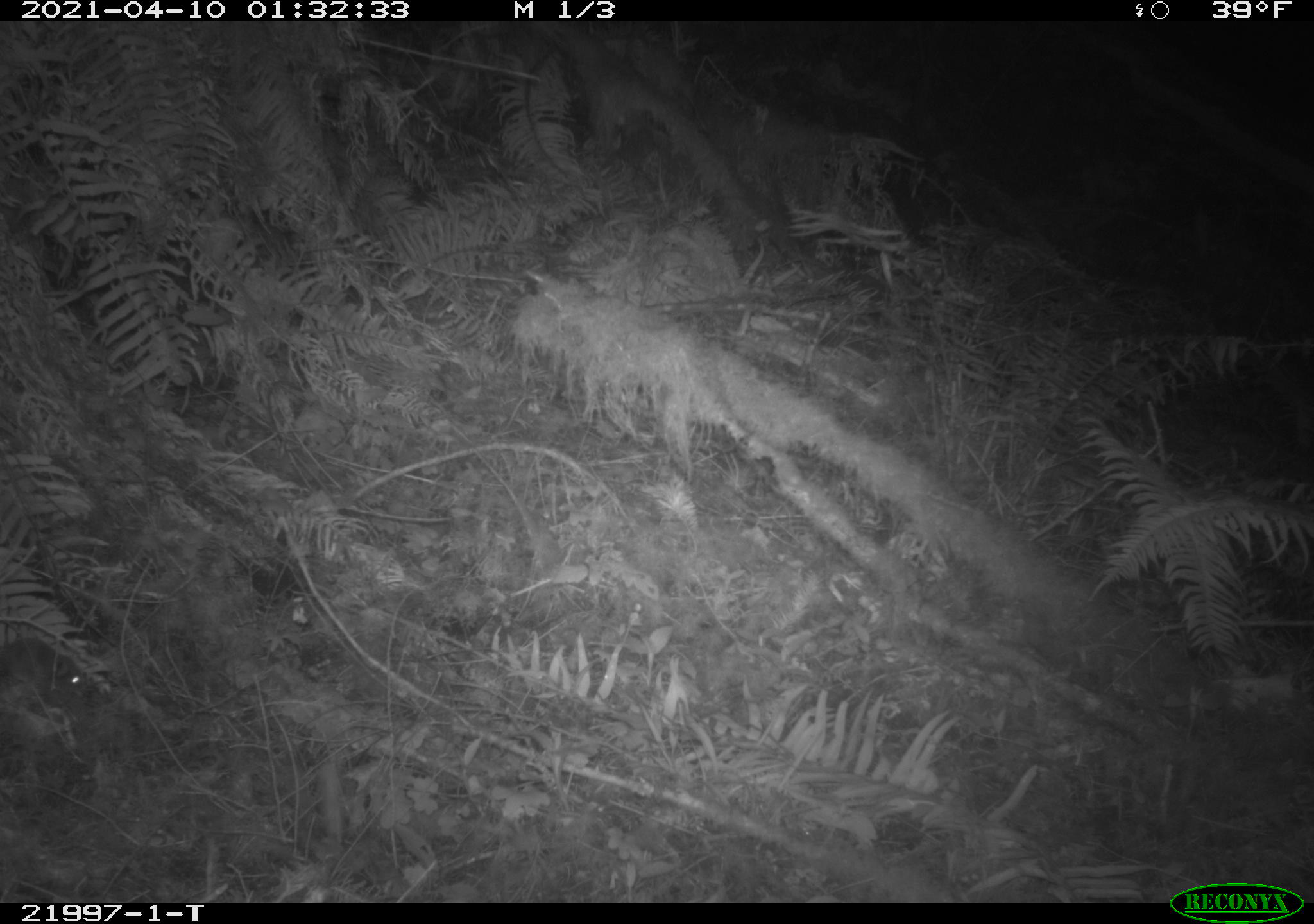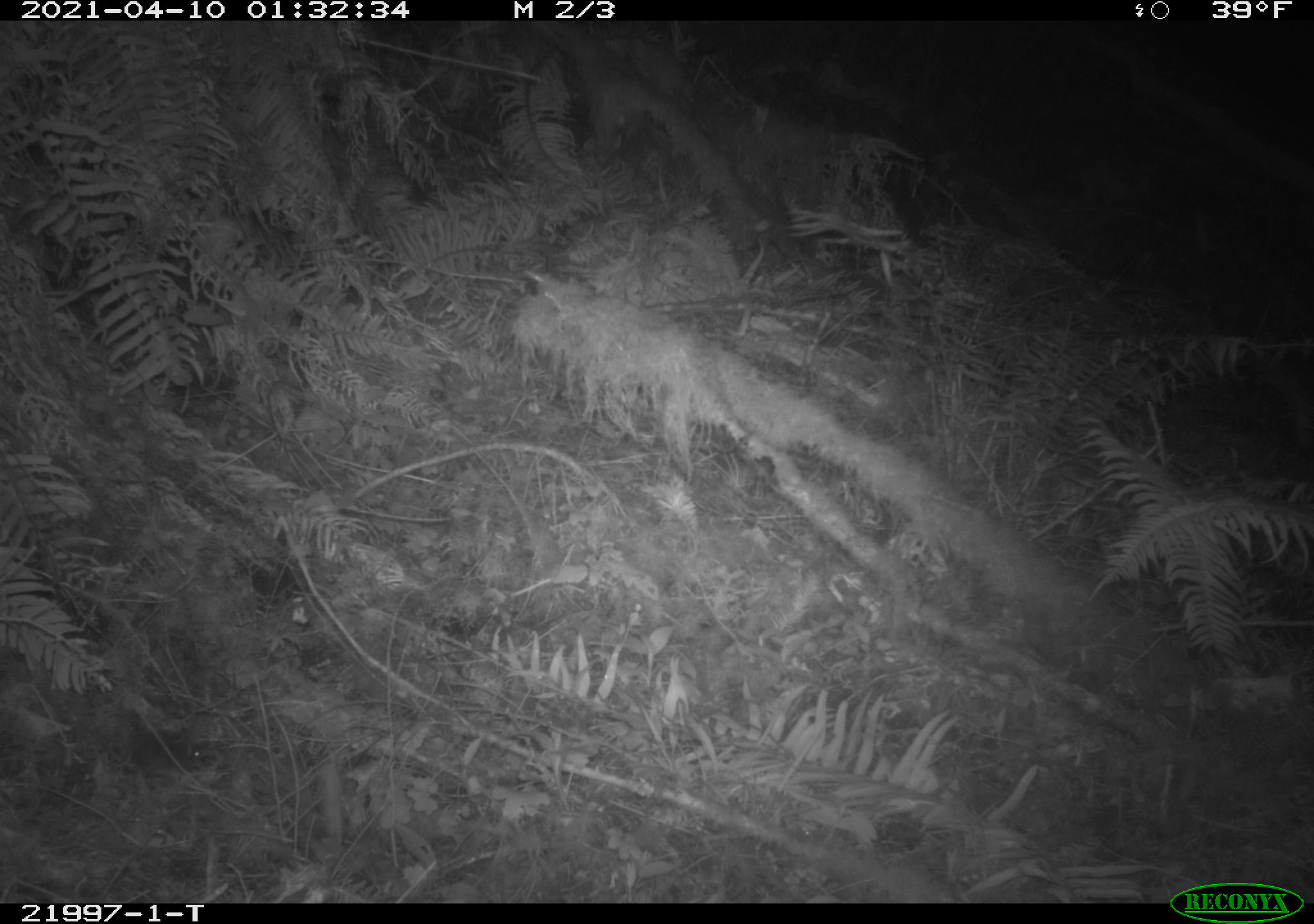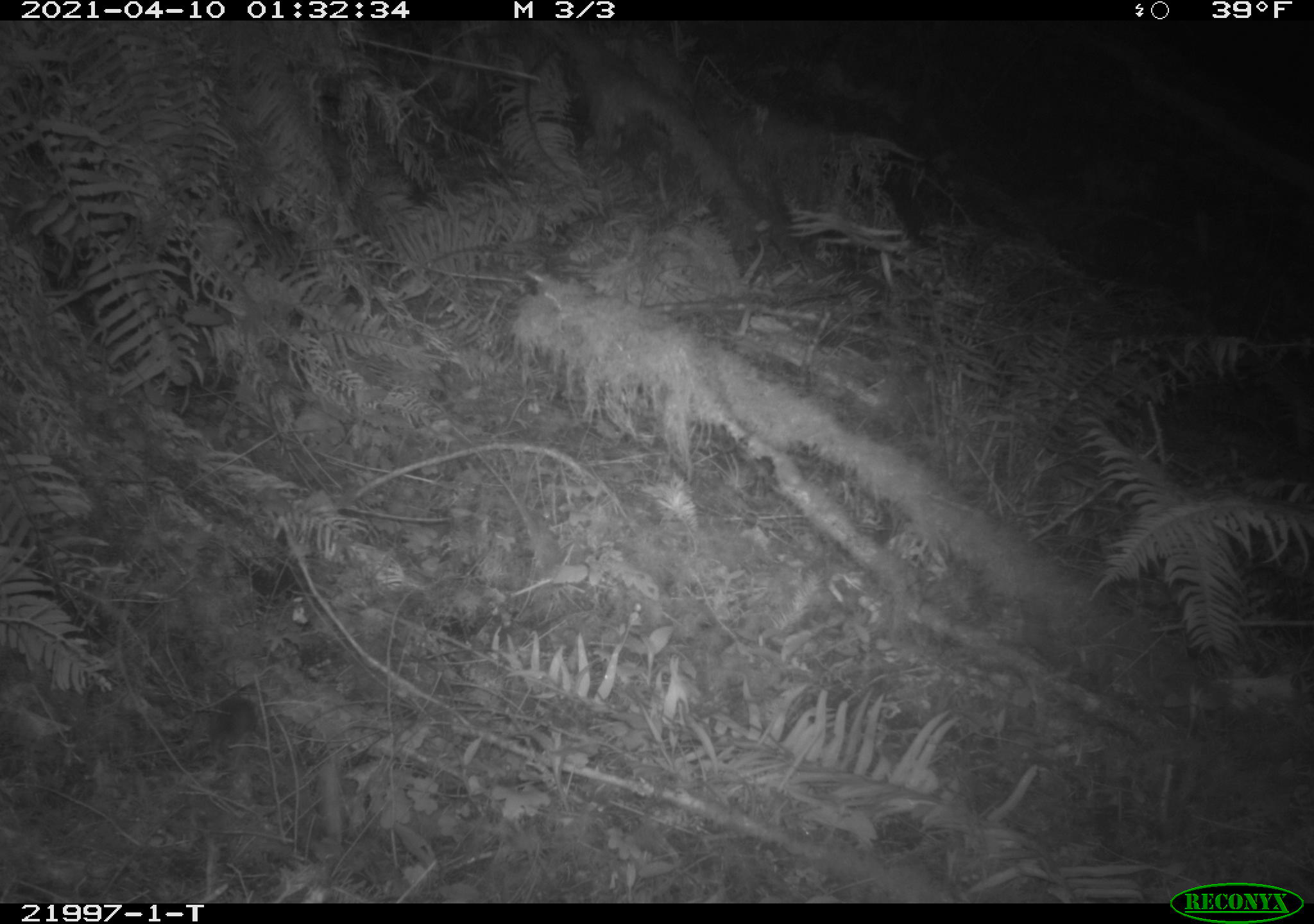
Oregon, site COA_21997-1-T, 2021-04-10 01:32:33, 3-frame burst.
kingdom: Animalia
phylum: Chordata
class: Mammalia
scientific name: Mammalia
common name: small mammal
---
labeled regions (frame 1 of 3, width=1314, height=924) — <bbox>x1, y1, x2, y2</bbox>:
small mammal: <bbox>0, 611, 133, 741</bbox>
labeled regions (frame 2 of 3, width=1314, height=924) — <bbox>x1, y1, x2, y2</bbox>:
small mammal: <bbox>53, 698, 257, 805</bbox>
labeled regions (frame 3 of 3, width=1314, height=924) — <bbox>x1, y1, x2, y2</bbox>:
small mammal: <bbox>164, 669, 290, 779</bbox>